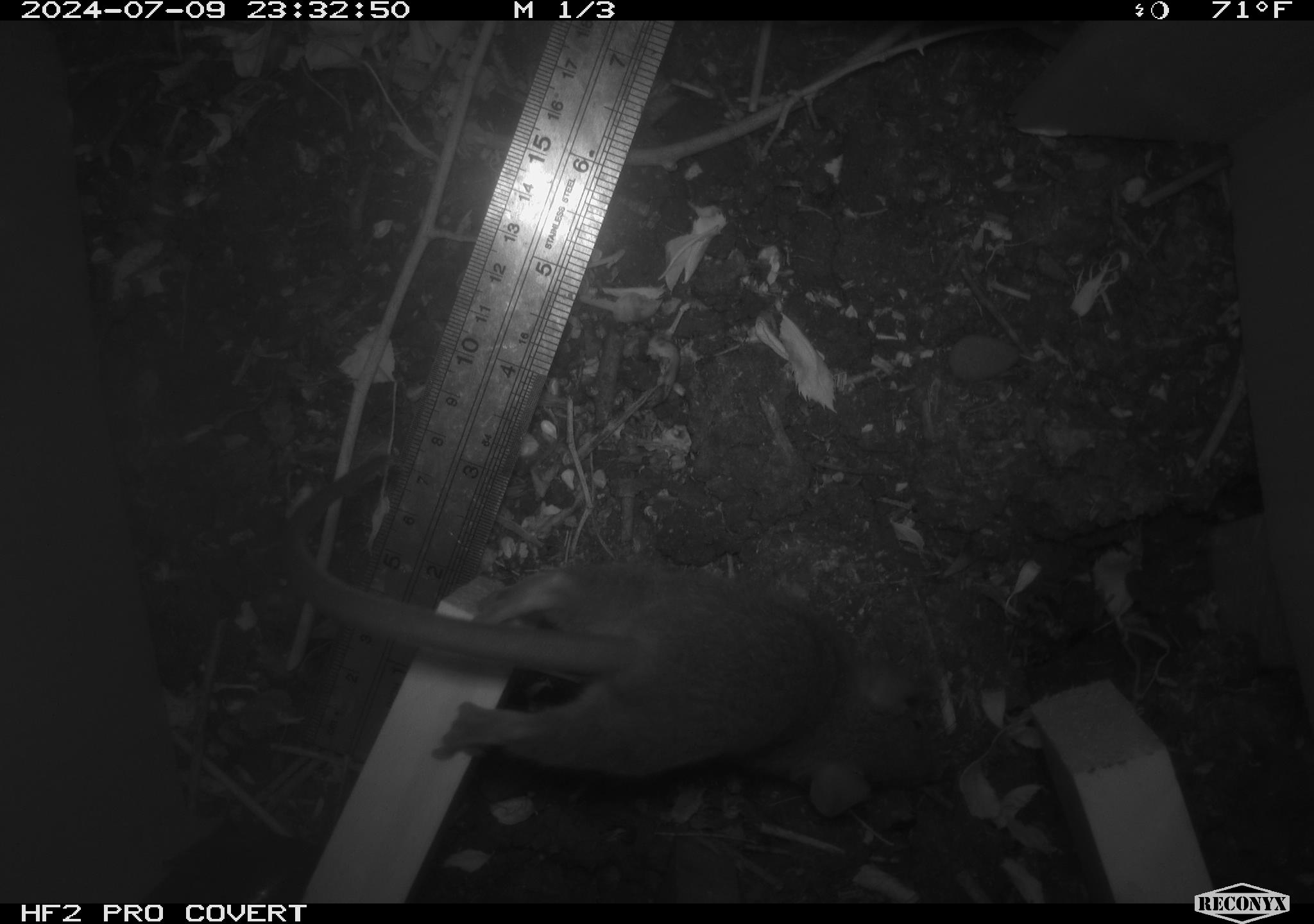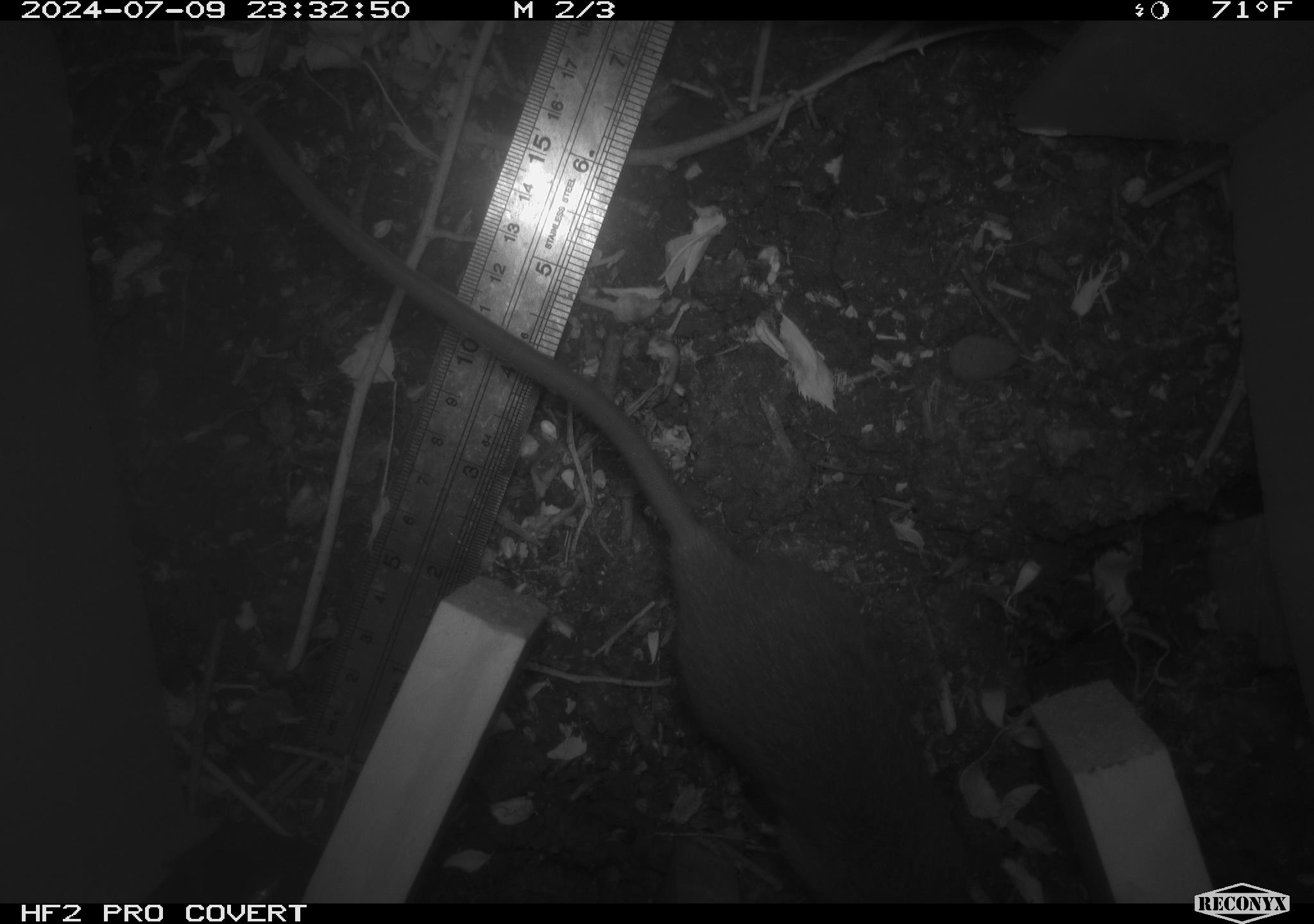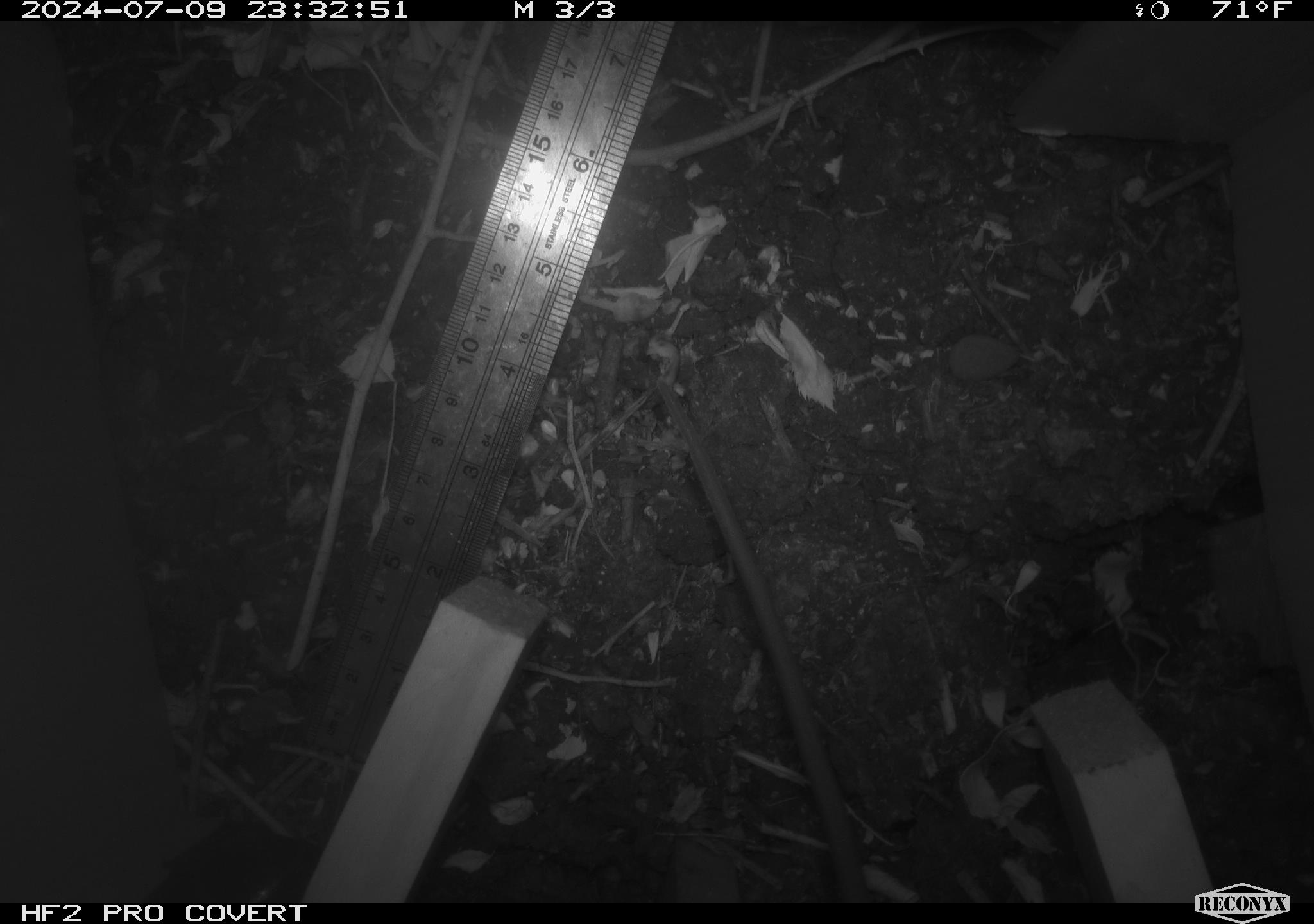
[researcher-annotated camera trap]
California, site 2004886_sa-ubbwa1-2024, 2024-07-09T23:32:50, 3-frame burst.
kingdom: Animalia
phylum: Chordata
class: Mammalia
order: Rodentia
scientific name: Rodentia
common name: mouse species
Mouse species (Rodentia).